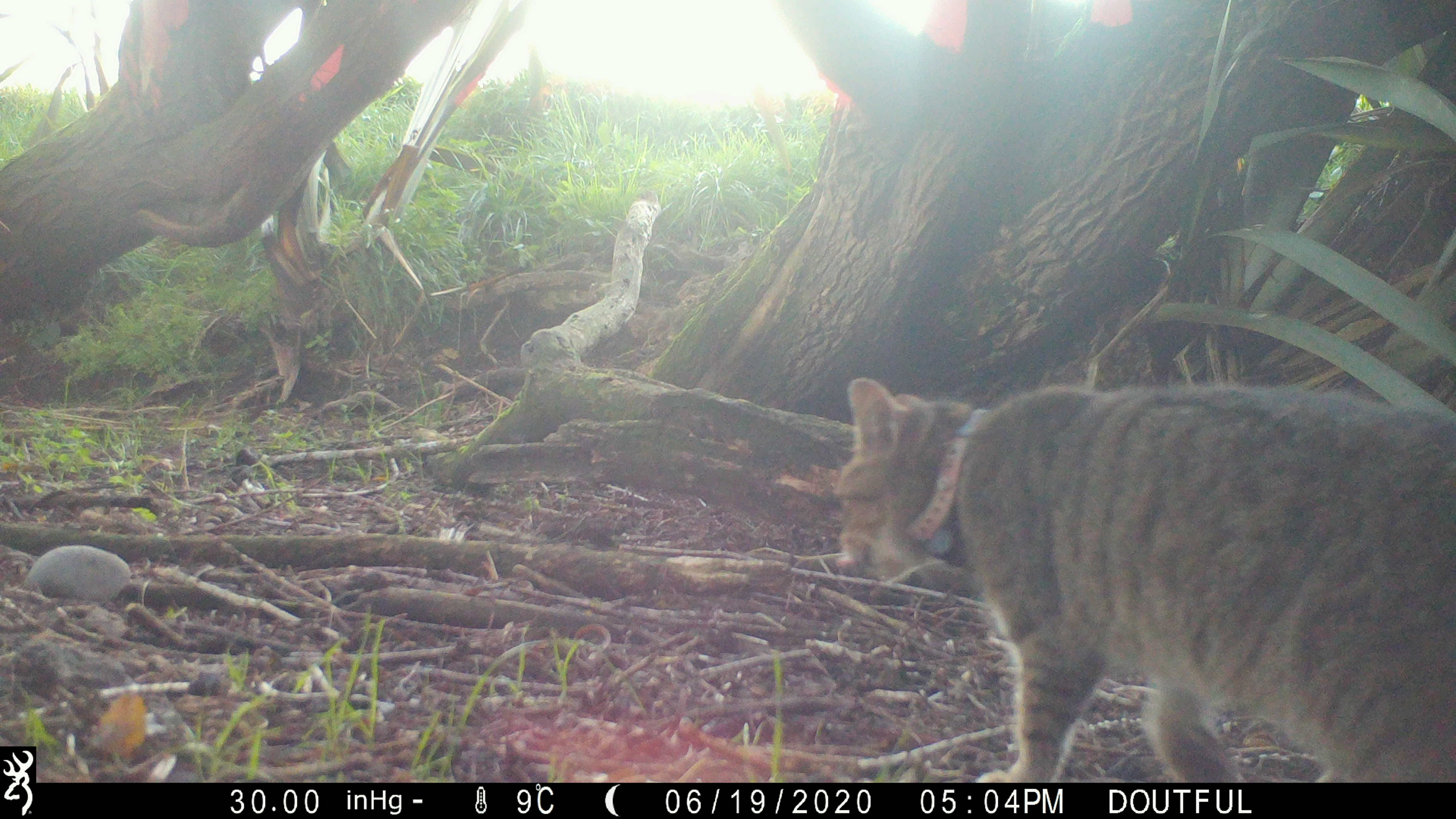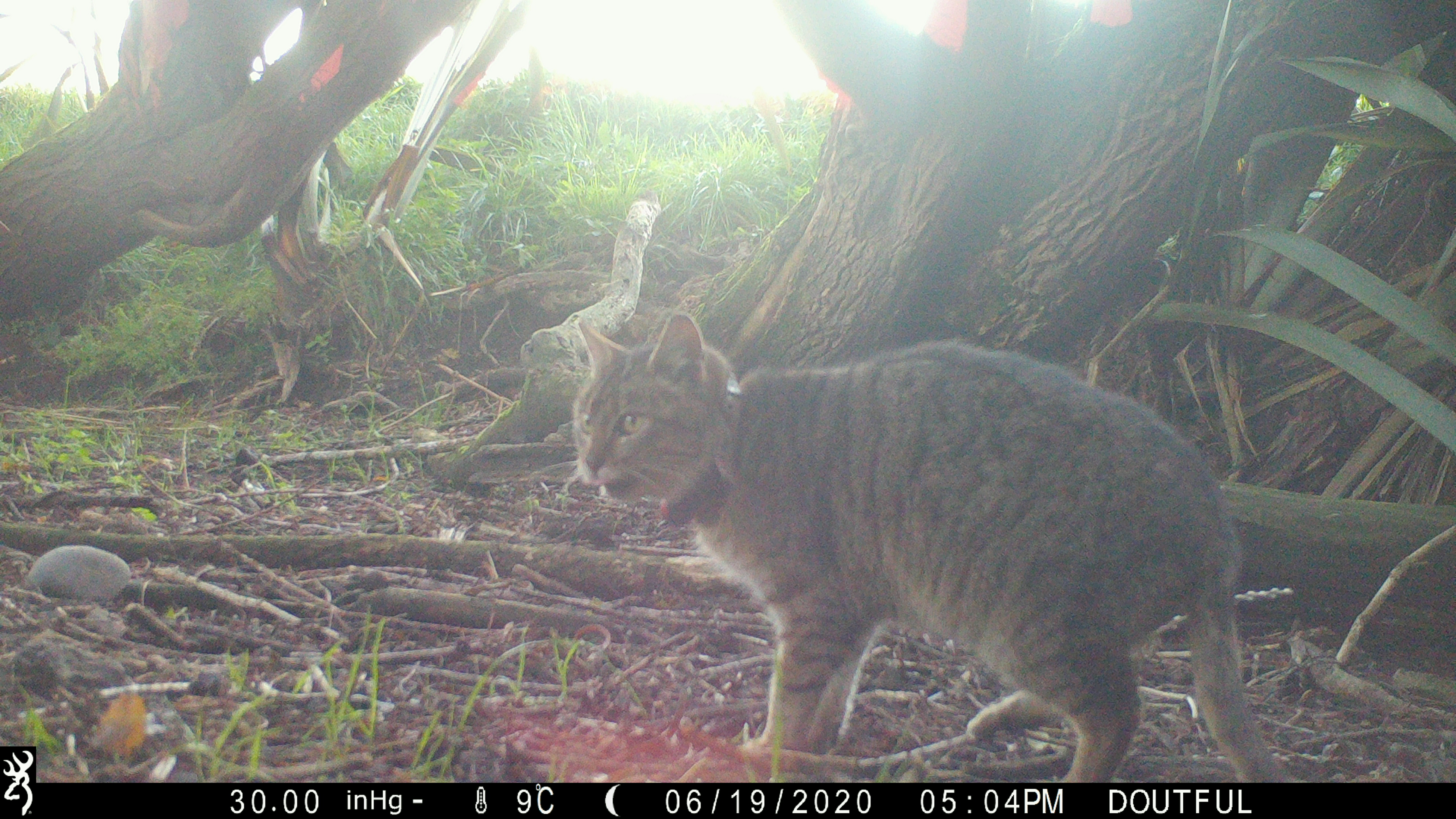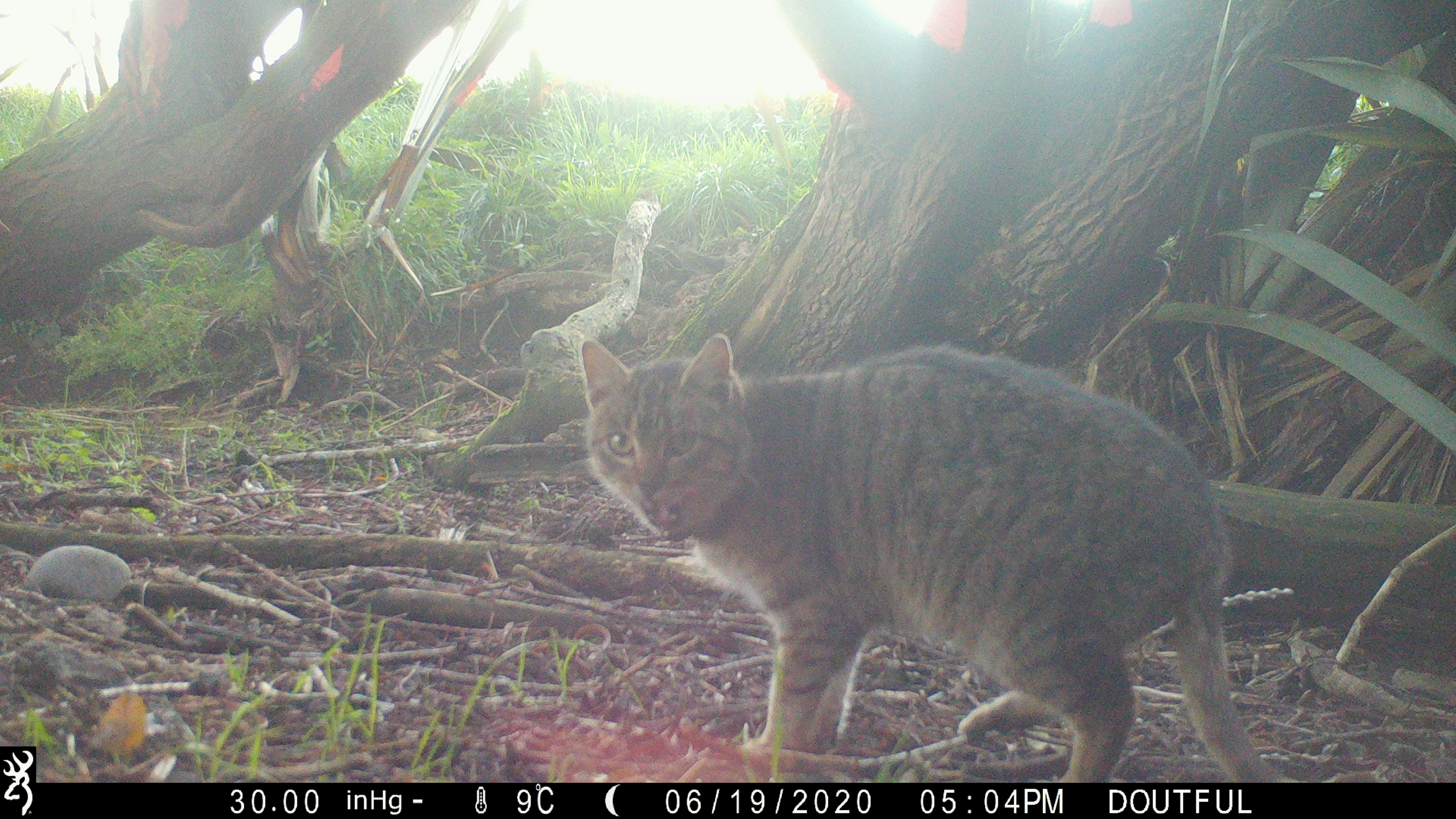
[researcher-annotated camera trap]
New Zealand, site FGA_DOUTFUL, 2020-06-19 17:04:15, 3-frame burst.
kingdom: Animalia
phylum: Chordata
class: Mammalia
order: Carnivora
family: Felidae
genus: Felis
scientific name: Felis catus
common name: domestic cat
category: cat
Cat (domestic cat) (Felis catus).